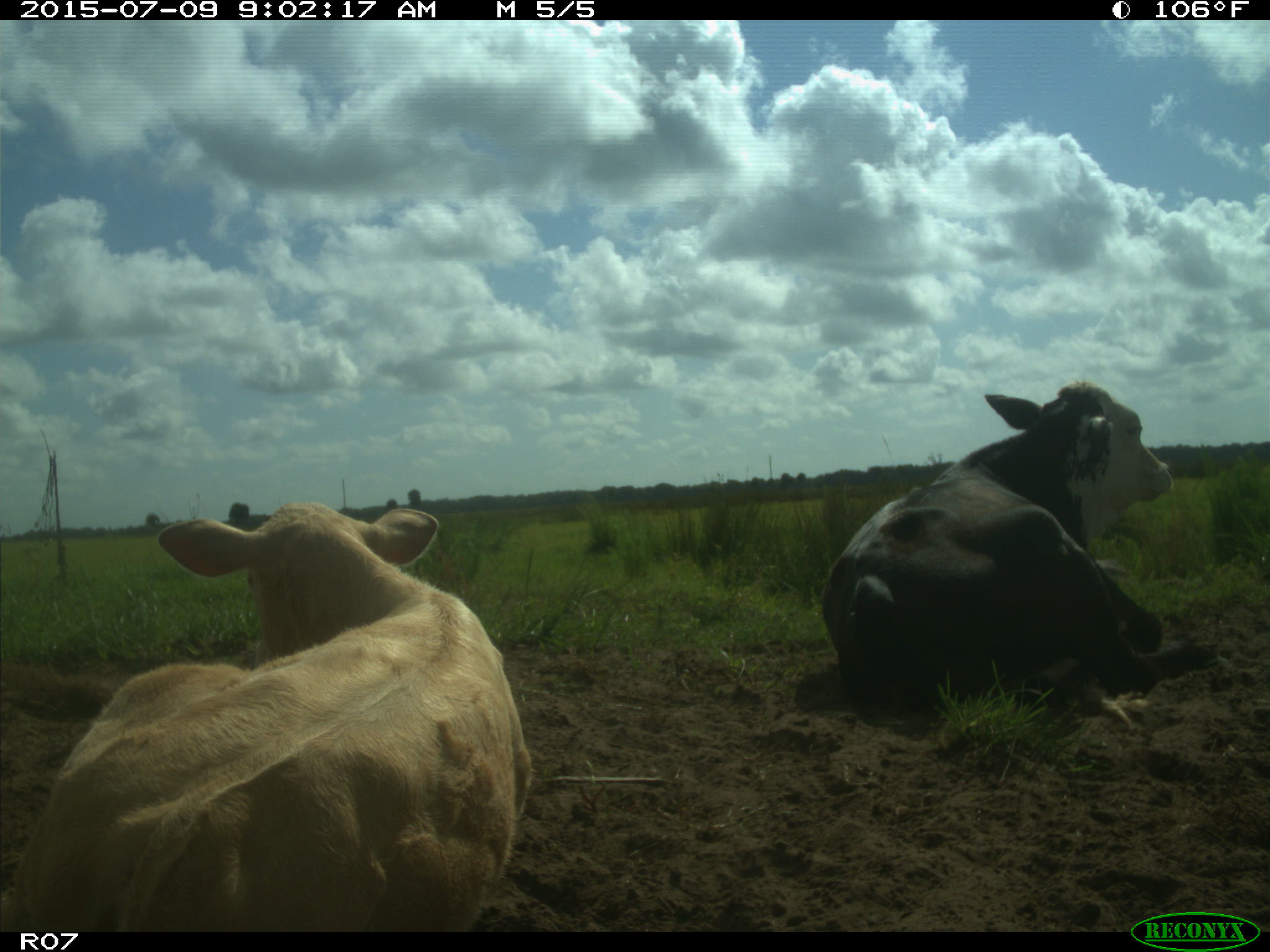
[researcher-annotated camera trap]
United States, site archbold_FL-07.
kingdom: Animalia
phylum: Chordata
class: Mammalia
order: Artiodactyla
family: Bovidae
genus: Bos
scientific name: Bos taurus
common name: domestic cow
Bos taurus (domestic cow).